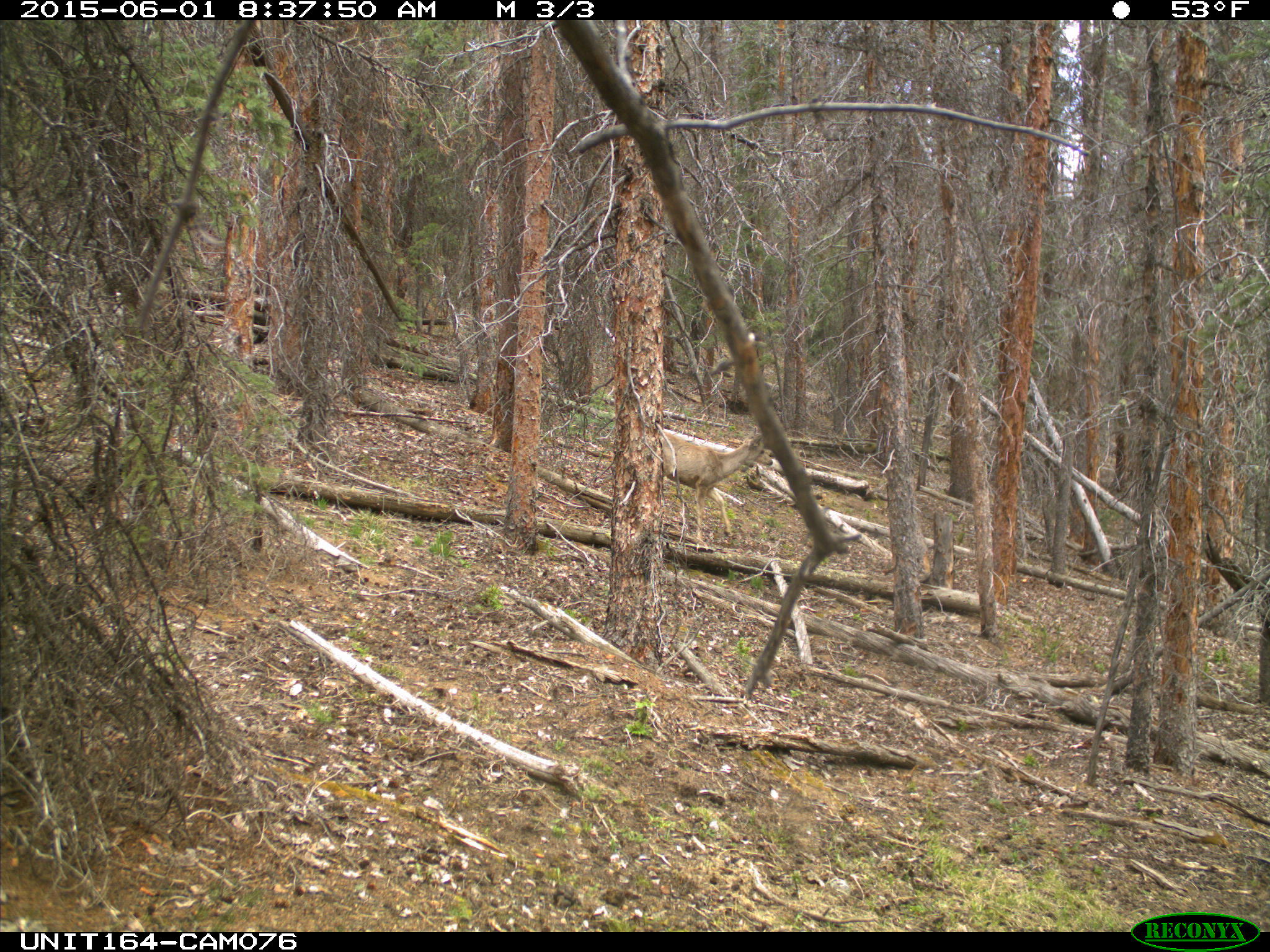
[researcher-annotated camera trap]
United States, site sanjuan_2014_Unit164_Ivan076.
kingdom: Animalia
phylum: Chordata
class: Mammalia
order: Artiodactyla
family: Cervidae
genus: Odocoileus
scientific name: Odocoileus hemionus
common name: mule deer